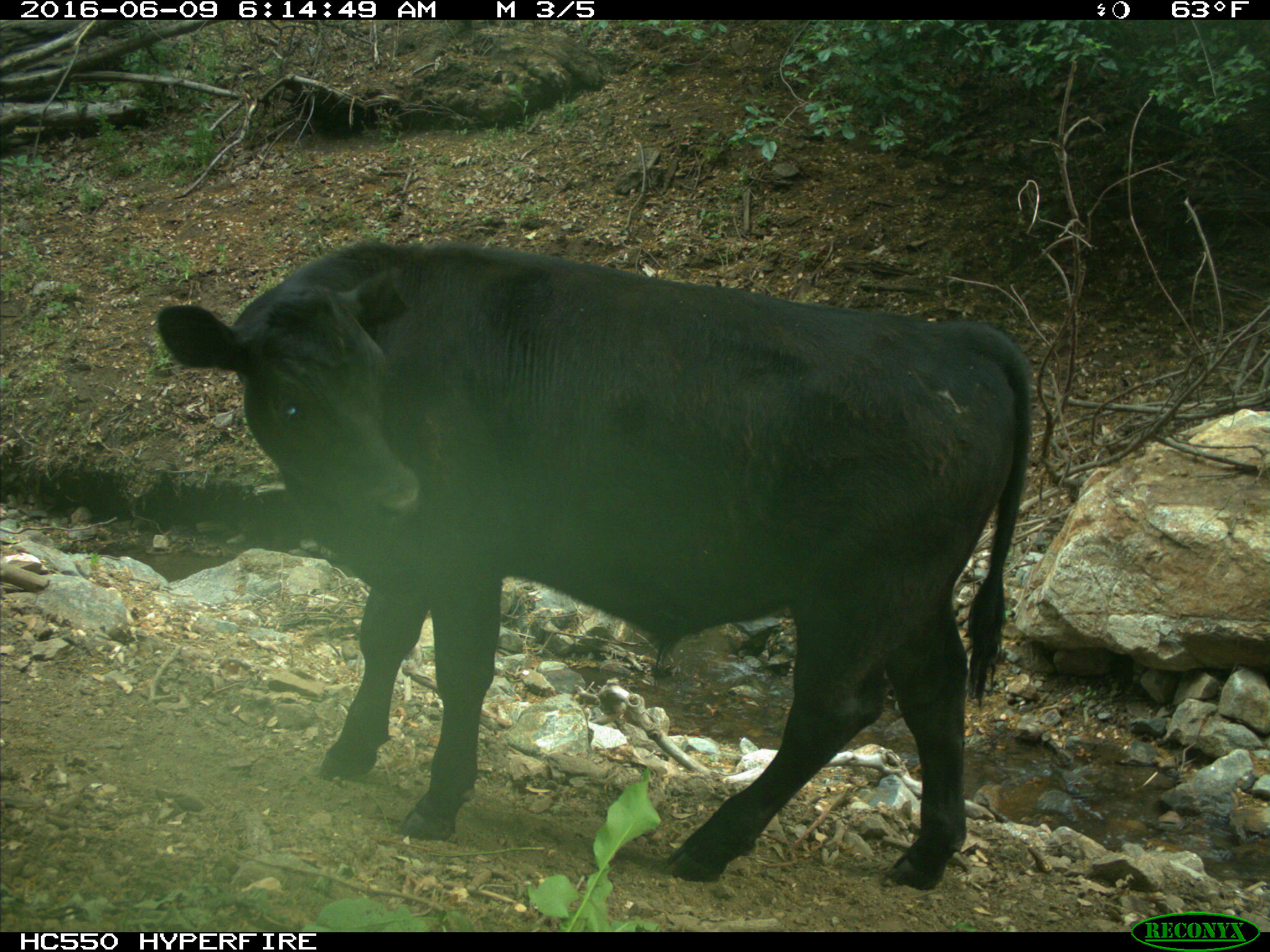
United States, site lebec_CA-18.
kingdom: Animalia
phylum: Chordata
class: Mammalia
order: Artiodactyla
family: Bovidae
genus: Bos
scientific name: Bos taurus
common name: domestic cow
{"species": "Bos taurus (domestic cow)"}